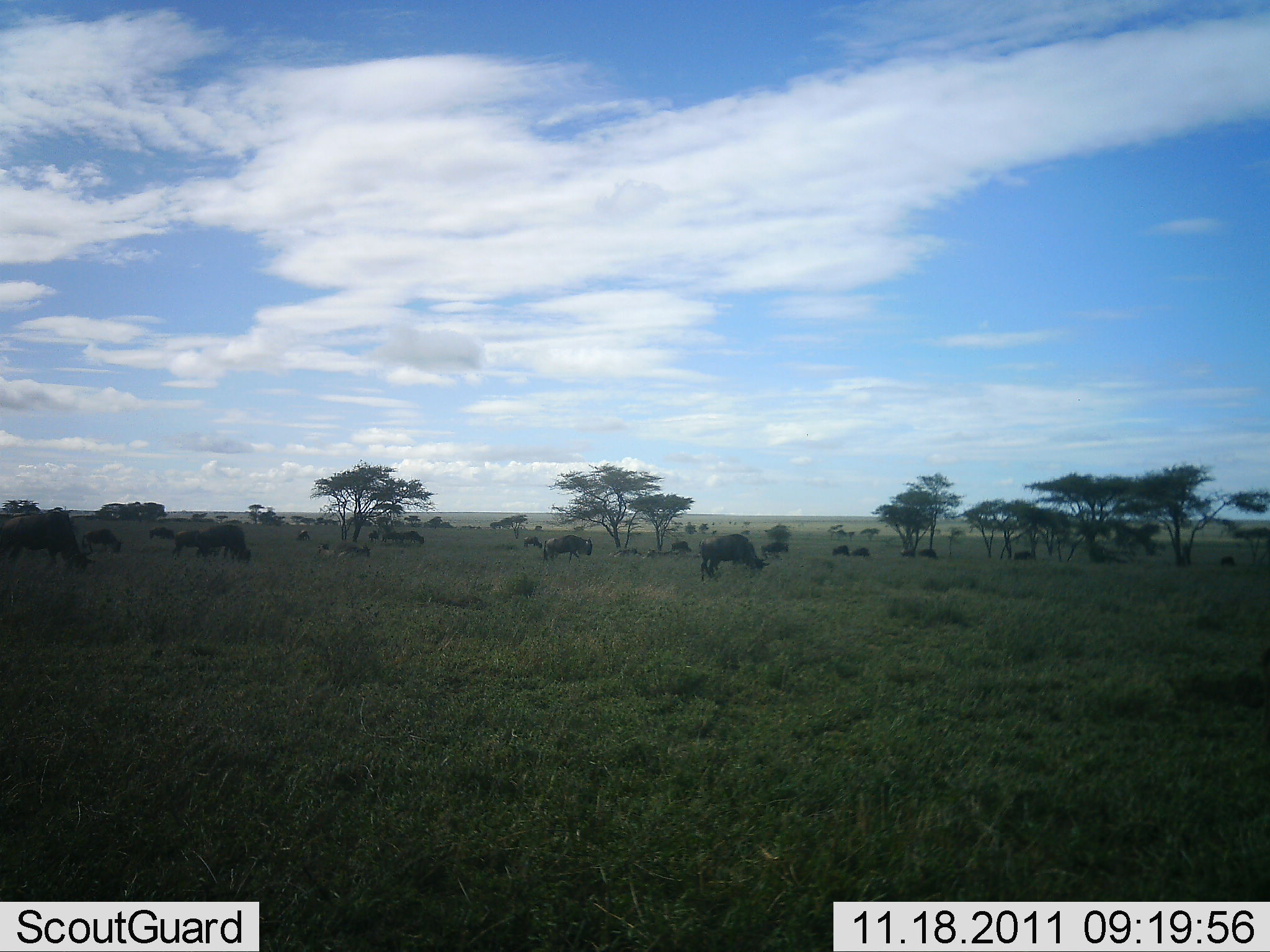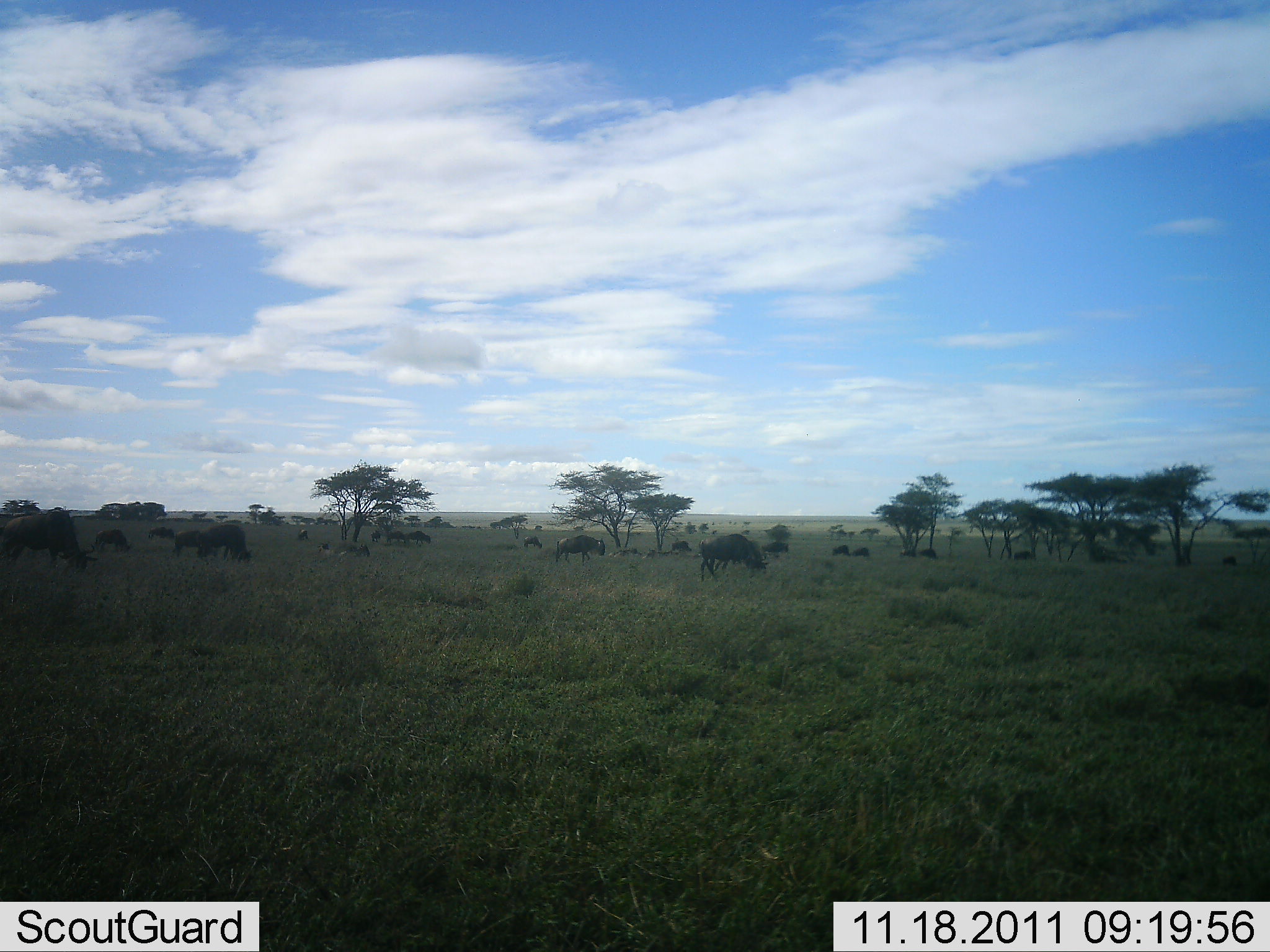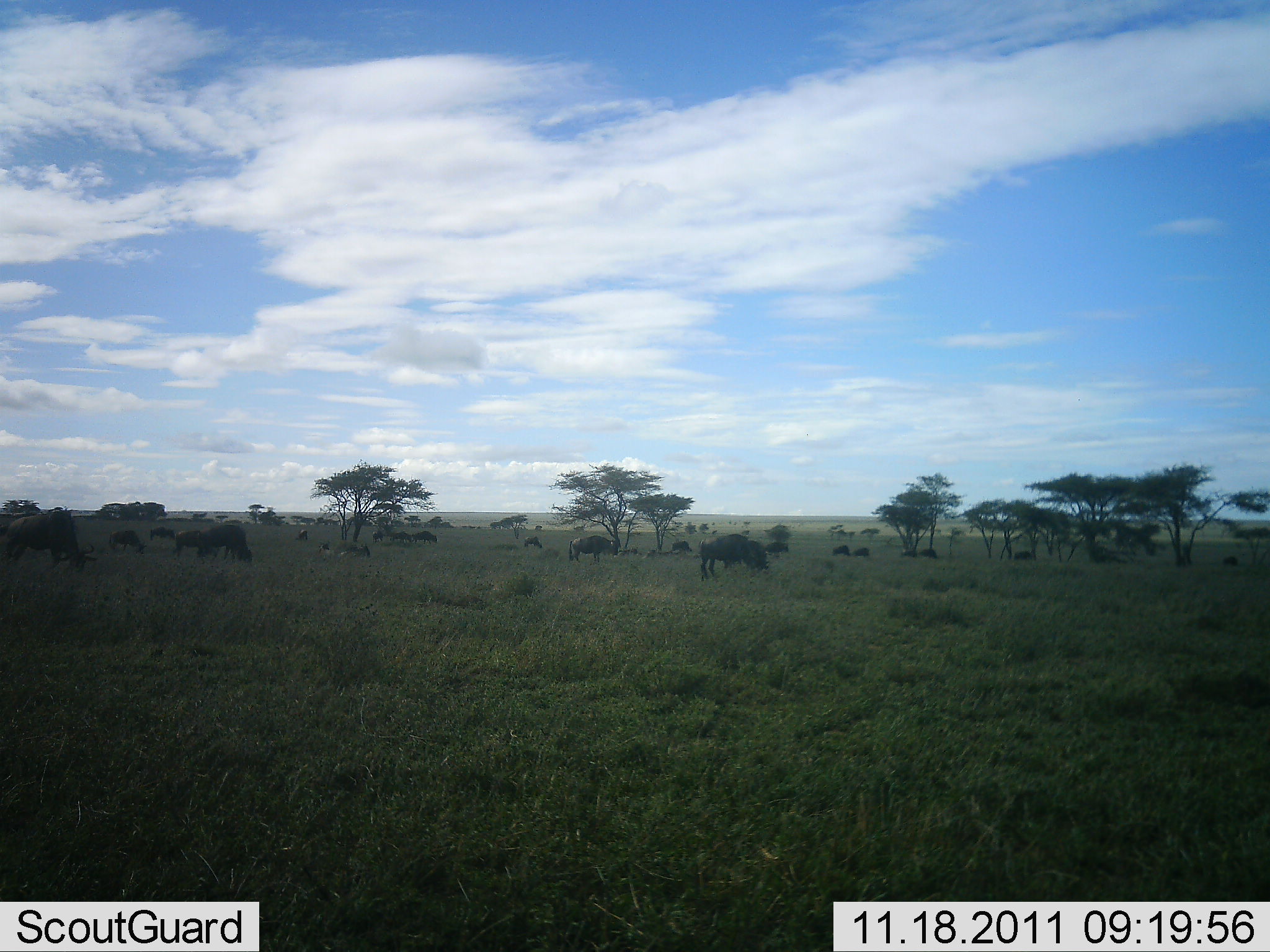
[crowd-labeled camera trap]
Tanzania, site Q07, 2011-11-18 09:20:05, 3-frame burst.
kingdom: Animalia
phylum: Chordata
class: Mammalia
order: Artiodactyla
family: Bovidae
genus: Connochaetes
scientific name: Connochaetes taurinus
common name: blue wildebeest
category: wildebeest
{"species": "wildebeest (blue wildebeest) (Connochaetes taurinus)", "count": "11-50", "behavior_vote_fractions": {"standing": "43%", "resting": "14%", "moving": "57%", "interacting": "7%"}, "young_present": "0%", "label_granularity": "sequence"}